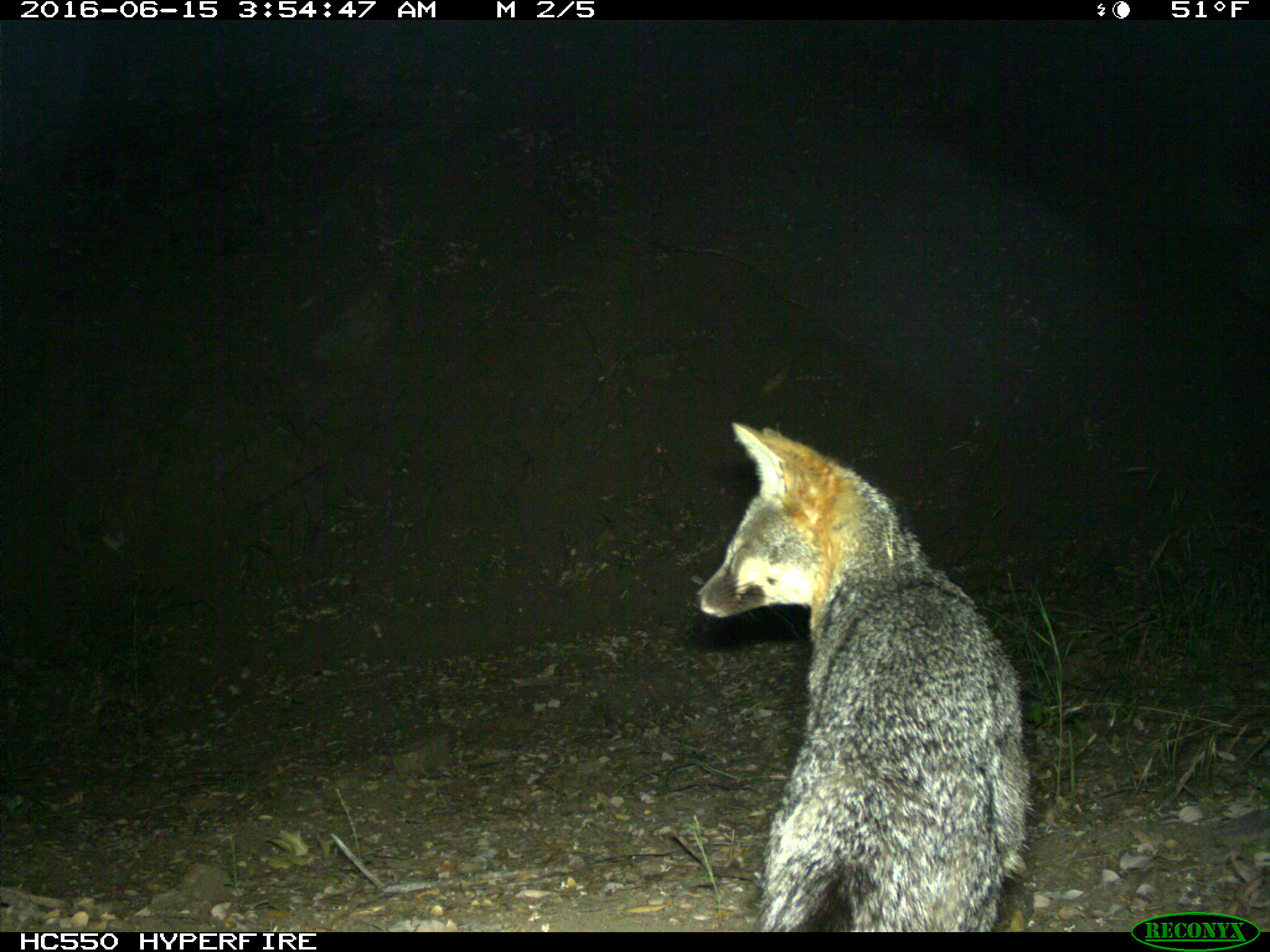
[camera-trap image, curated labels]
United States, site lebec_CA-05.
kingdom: Animalia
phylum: Chordata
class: Mammalia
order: Carnivora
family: Canidae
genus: Urocyon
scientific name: Urocyon cinereoargenteus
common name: gray fox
Urocyon cinereoargenteus (gray fox).